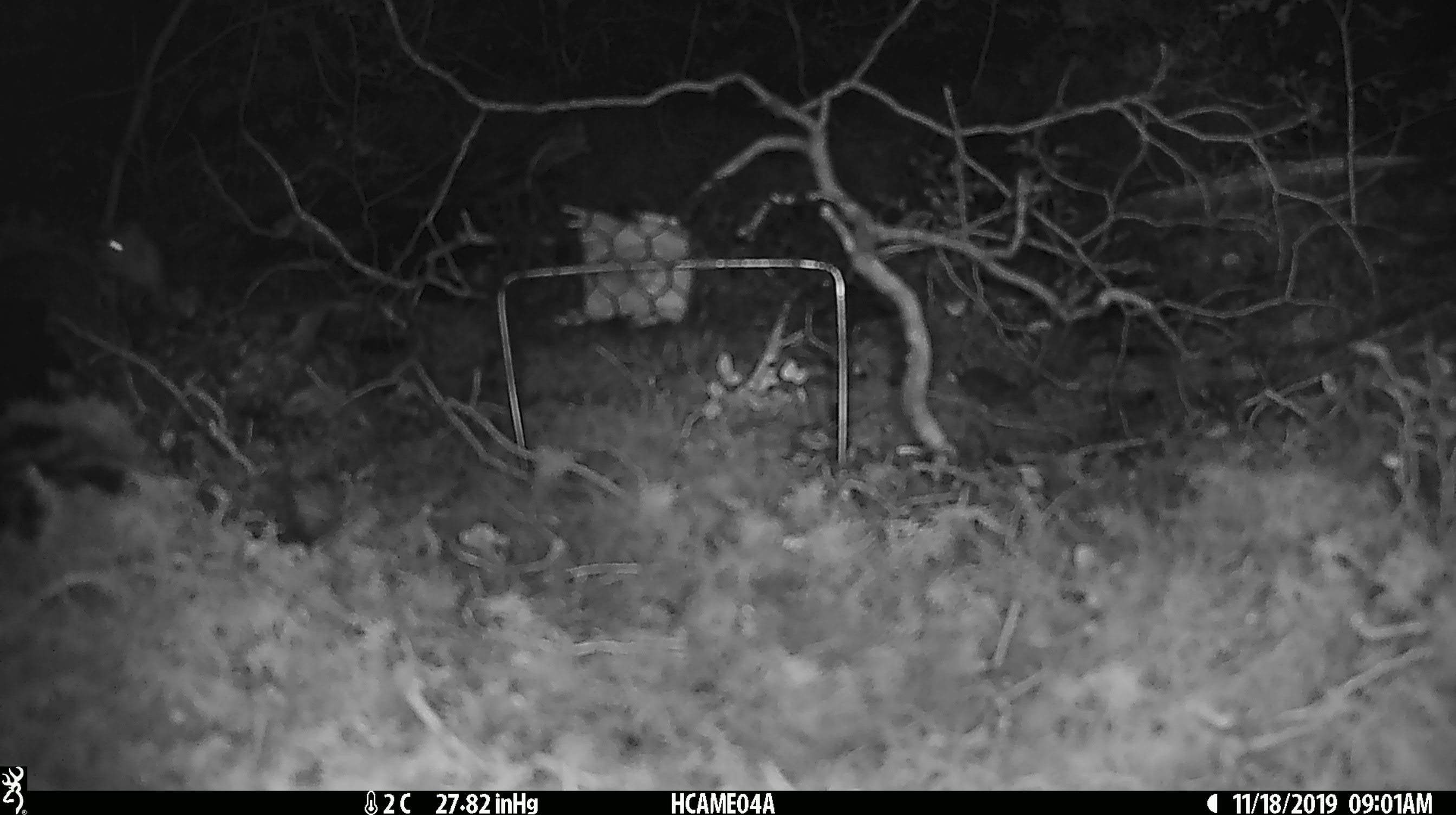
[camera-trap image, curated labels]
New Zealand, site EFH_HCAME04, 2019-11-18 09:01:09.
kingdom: Animalia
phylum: Chordata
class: Mammalia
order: Rodentia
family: Muridae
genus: Mus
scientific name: Mus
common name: mouse